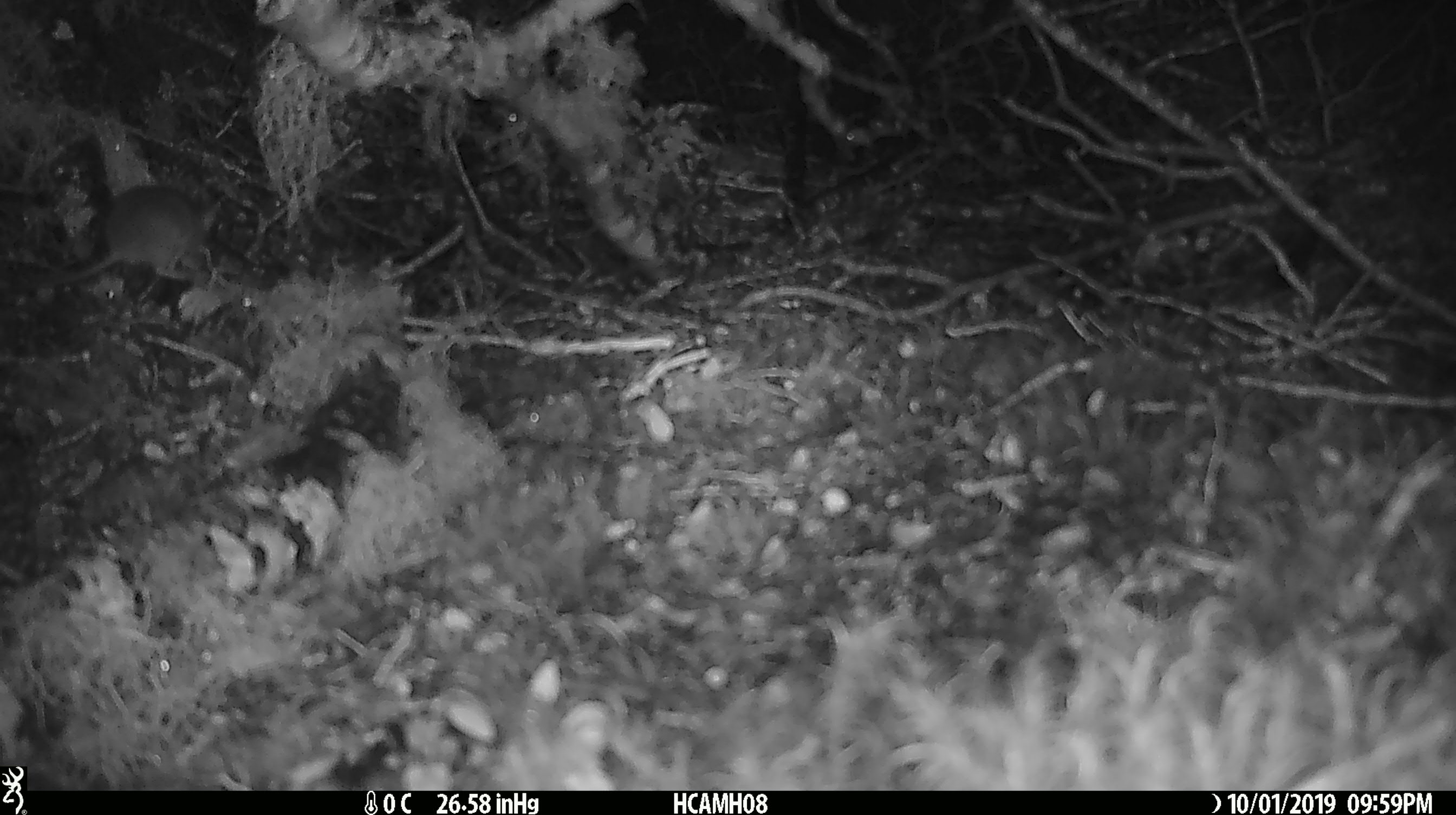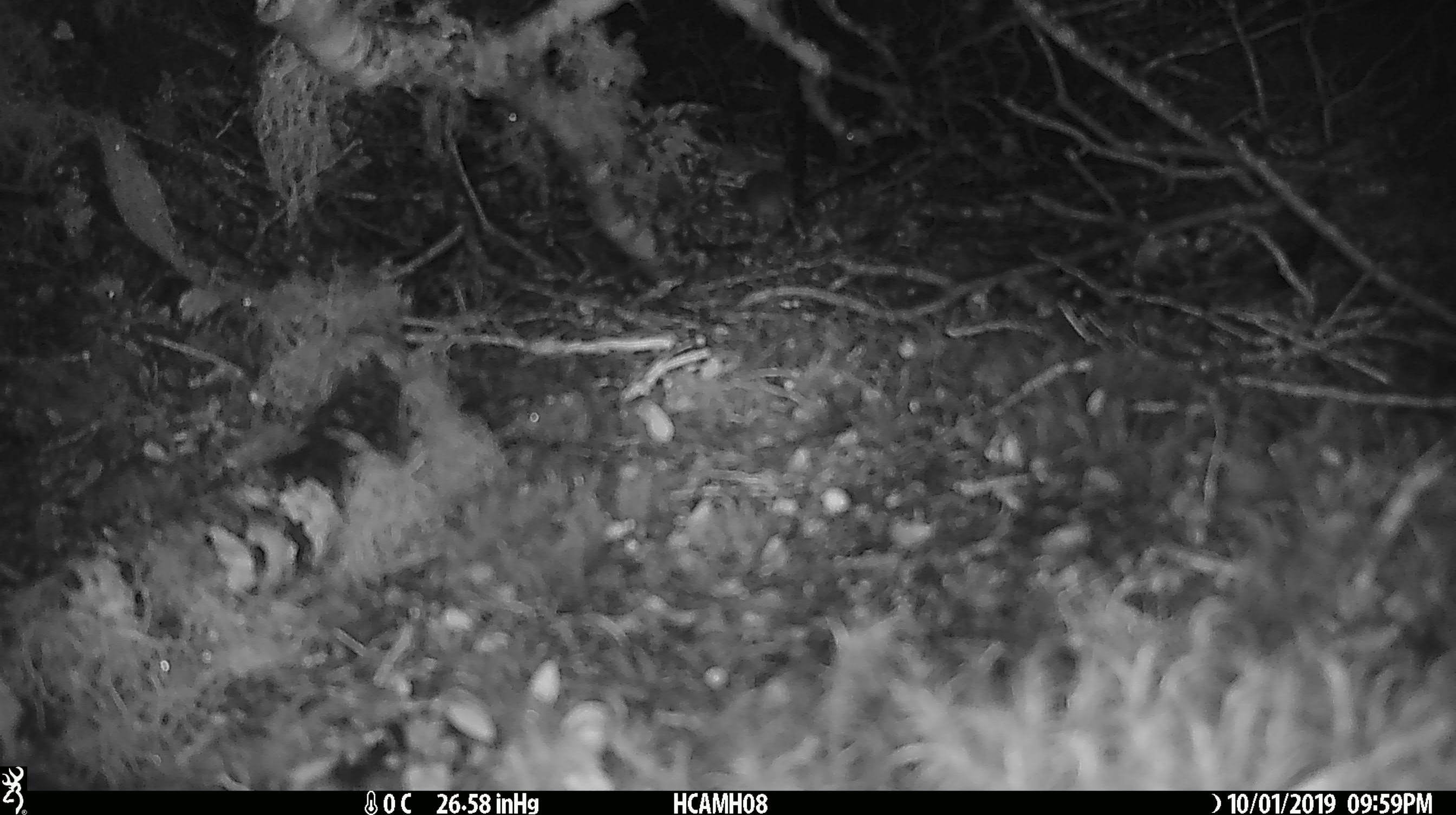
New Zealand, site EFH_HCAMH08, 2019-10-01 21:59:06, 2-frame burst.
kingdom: Animalia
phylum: Chordata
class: Mammalia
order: Rodentia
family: Muridae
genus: Mus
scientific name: Mus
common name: mouse